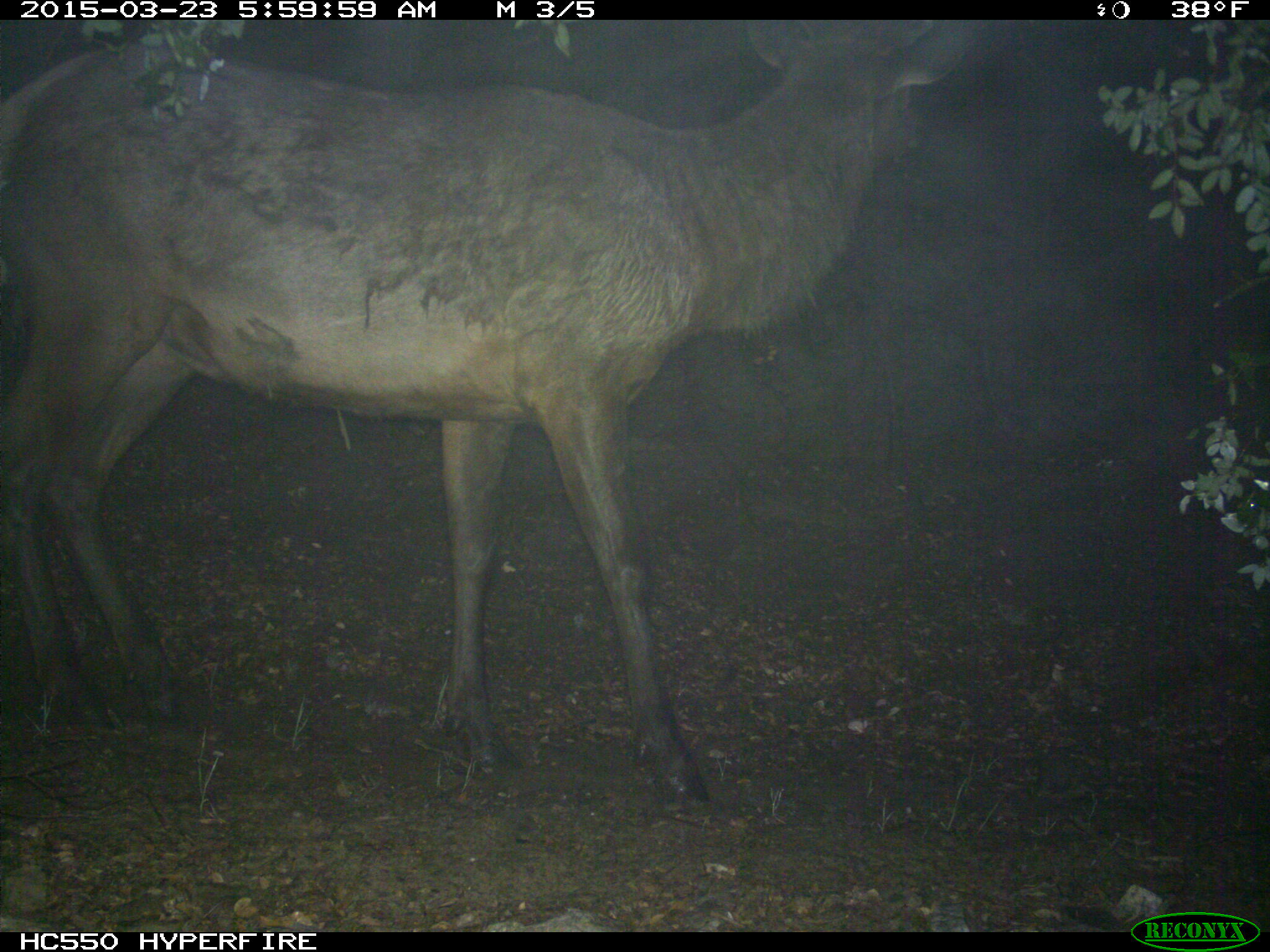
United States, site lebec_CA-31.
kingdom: Animalia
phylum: Chordata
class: Mammalia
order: Artiodactyla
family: Cervidae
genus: Cervus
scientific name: Cervus canadensis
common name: elk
Cervus canadensis (elk).